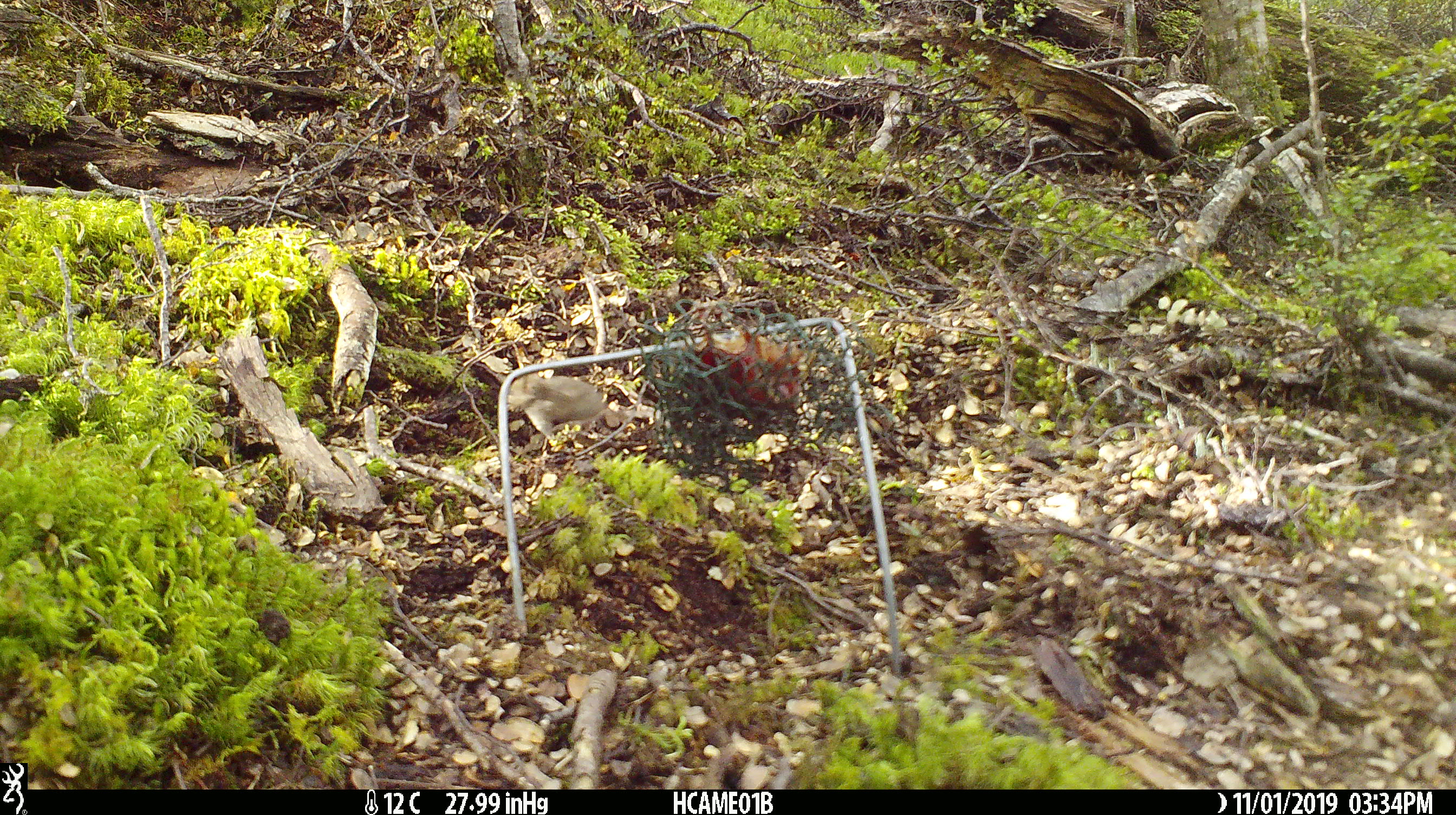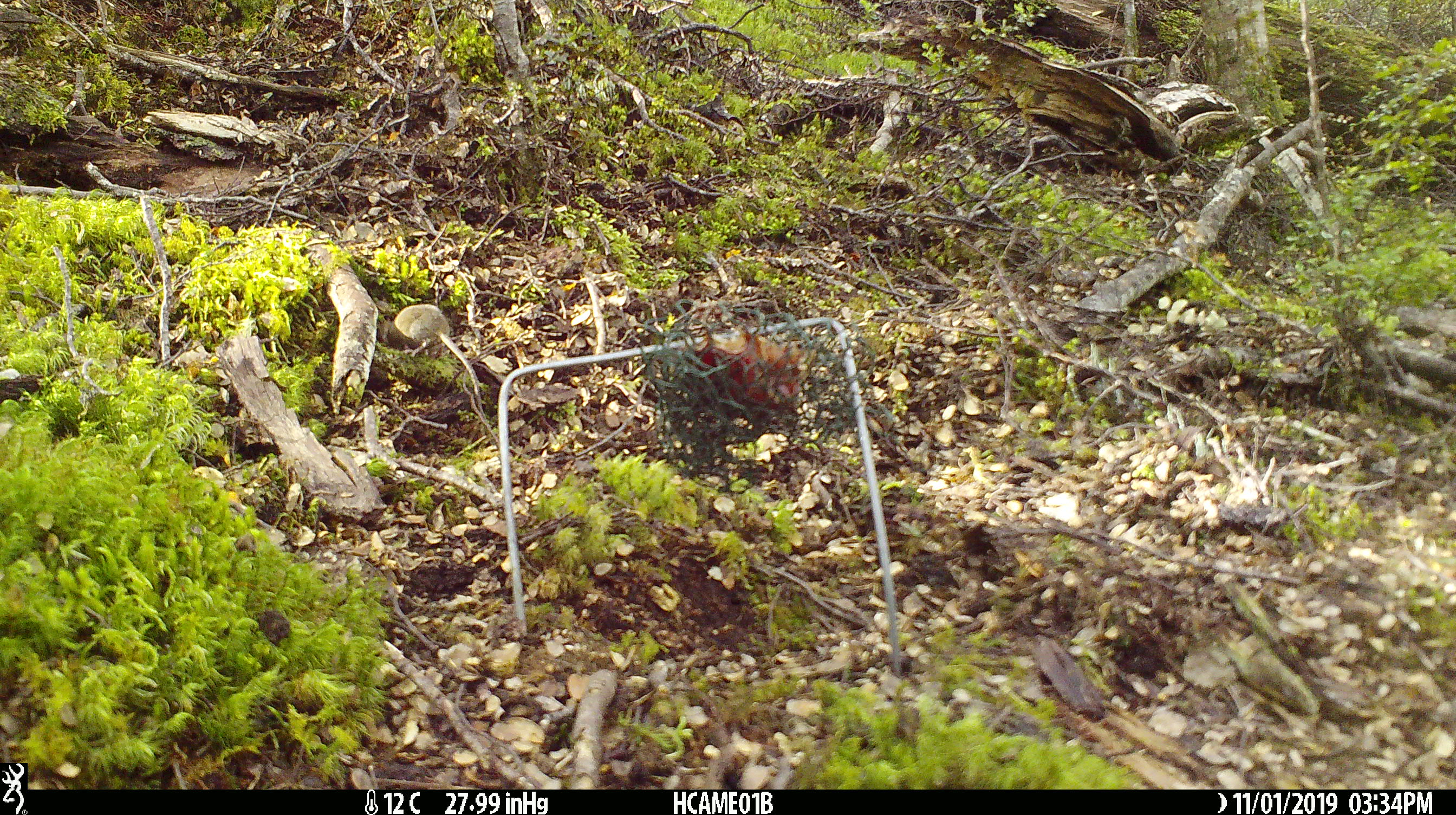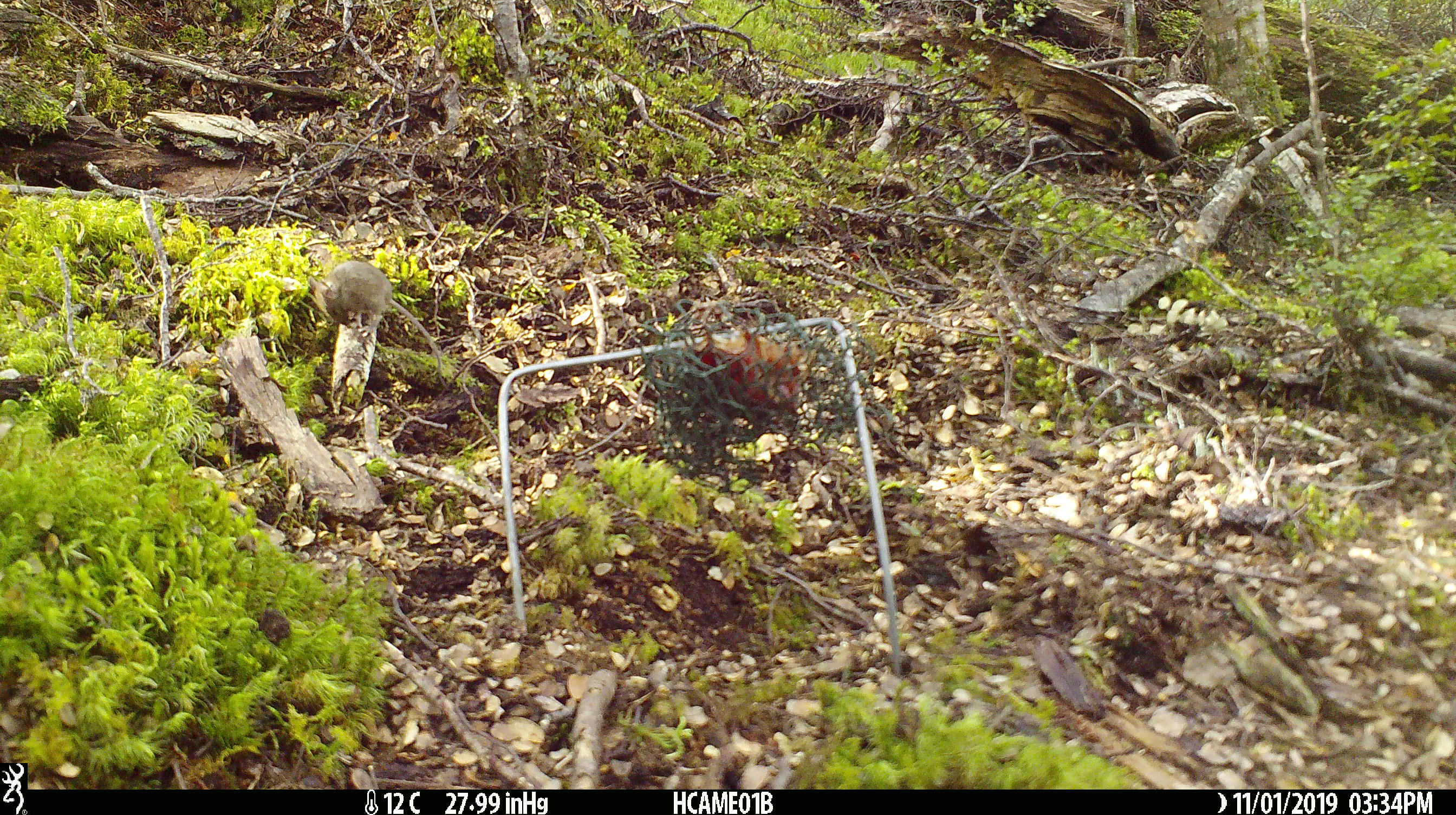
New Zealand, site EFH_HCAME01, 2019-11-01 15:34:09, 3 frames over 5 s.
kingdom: Animalia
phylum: Chordata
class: Mammalia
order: Rodentia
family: Muridae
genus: Mus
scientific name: Mus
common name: mouse